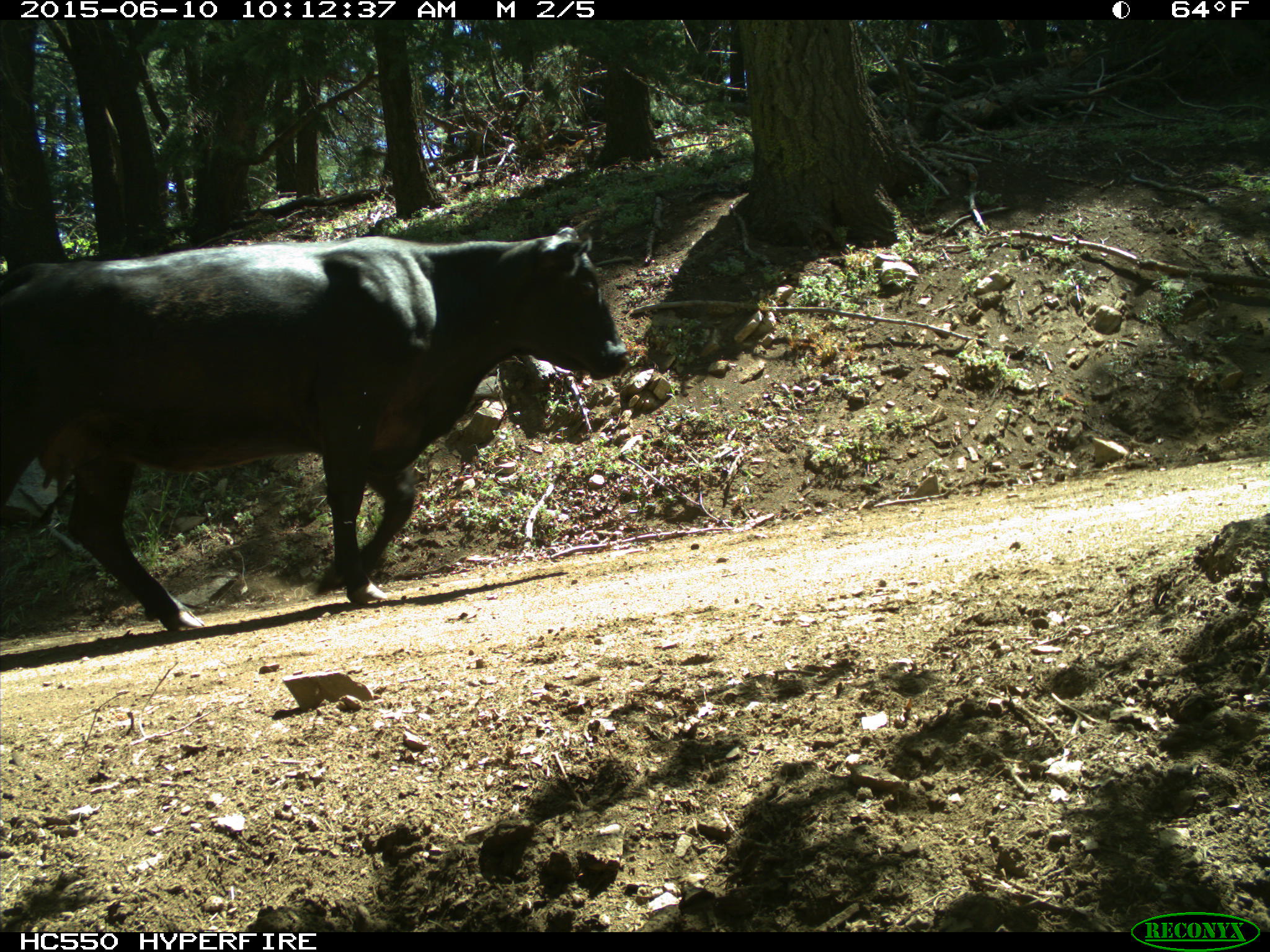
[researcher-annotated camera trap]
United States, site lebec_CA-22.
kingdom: Animalia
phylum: Chordata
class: Mammalia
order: Artiodactyla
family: Bovidae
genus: Bos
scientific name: Bos taurus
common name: domestic cow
Bos taurus (domestic cow).